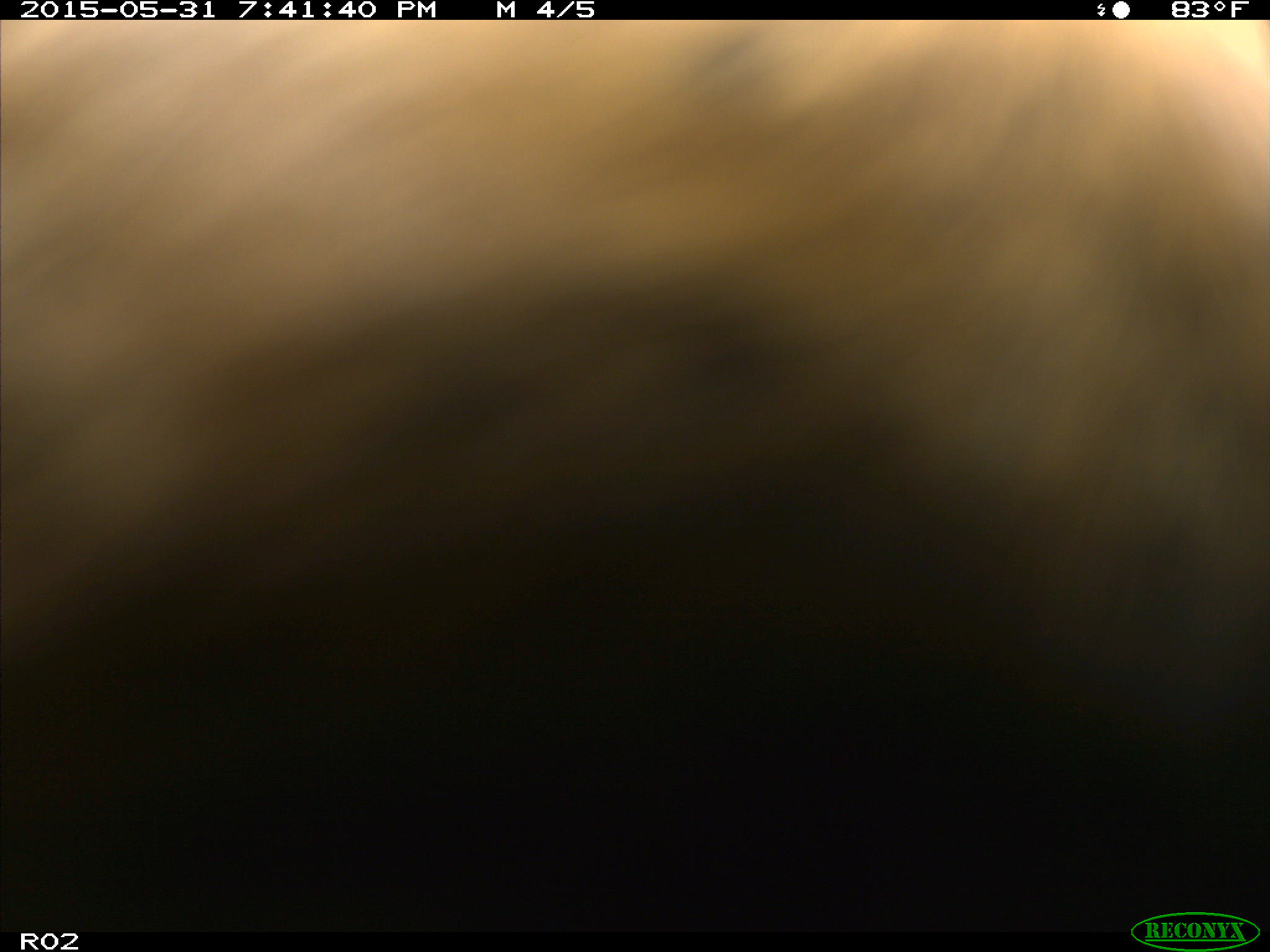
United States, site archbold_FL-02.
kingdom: Animalia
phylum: Chordata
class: Mammalia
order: Artiodactyla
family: Bovidae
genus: Bos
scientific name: Bos taurus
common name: domestic cow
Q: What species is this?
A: Bos taurus (domestic cow).